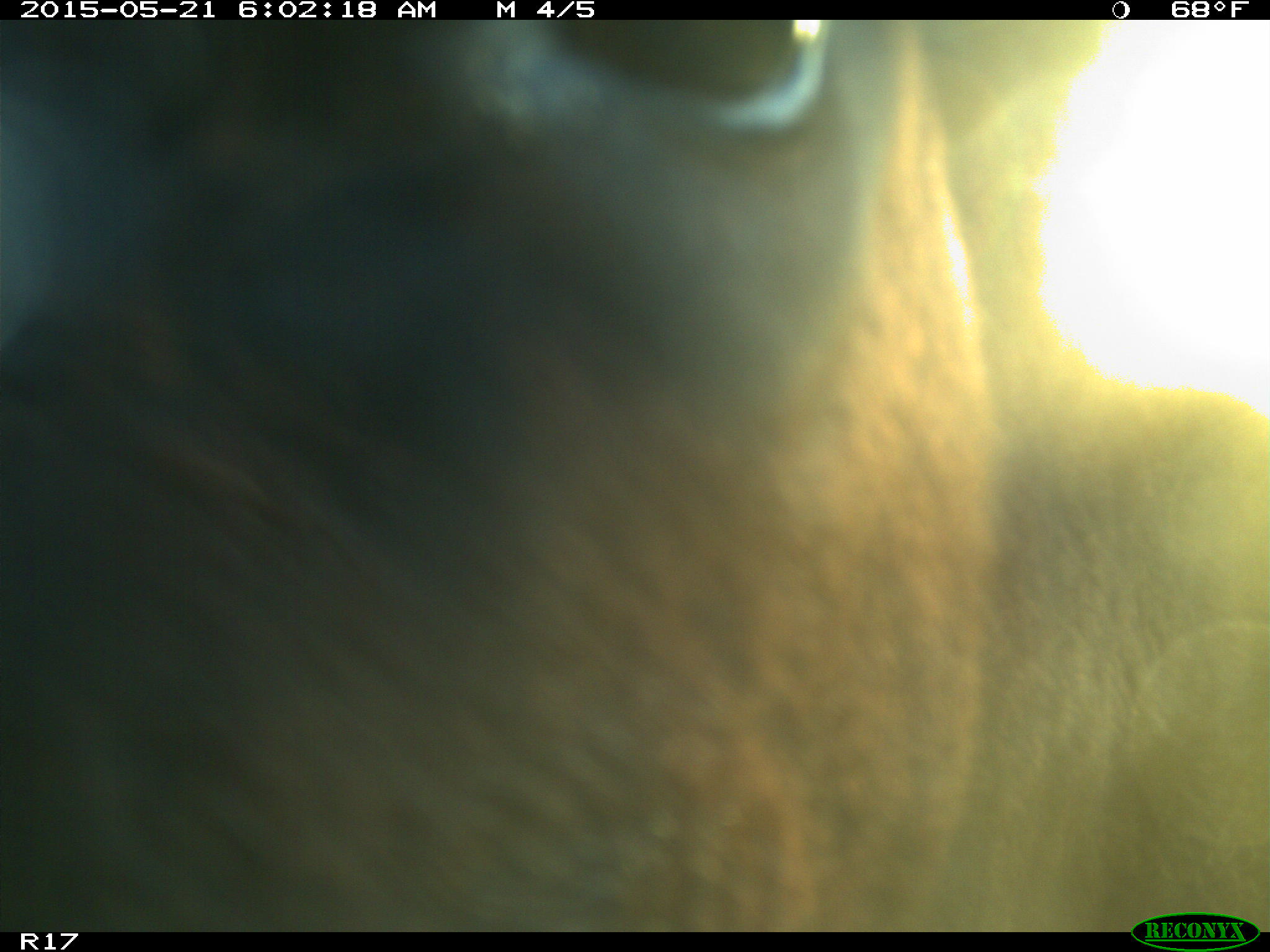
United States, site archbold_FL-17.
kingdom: Animalia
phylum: Chordata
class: Mammalia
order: Artiodactyla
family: Bovidae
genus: Bos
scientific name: Bos taurus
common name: domestic cow